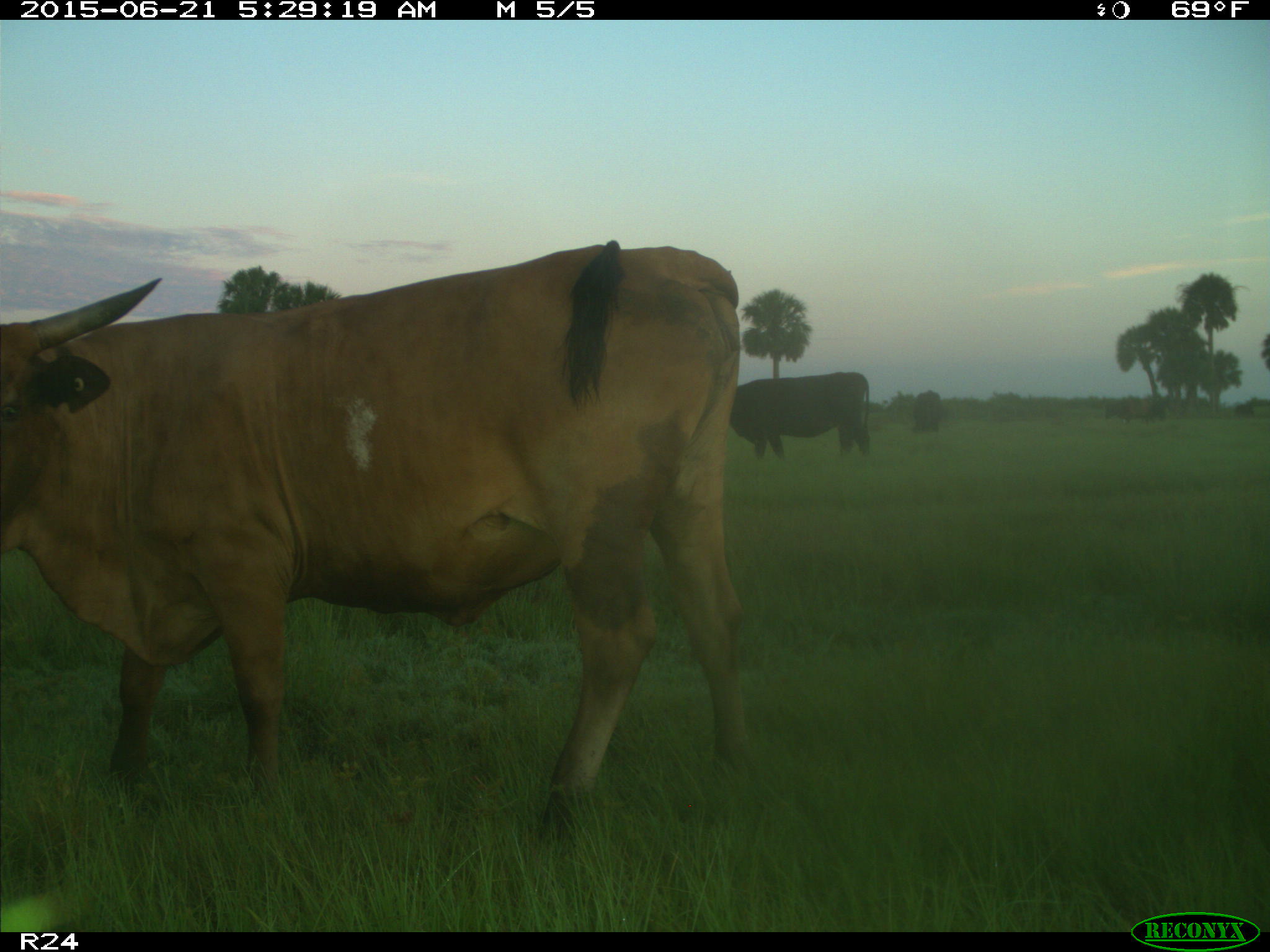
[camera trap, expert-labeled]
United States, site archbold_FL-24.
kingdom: Animalia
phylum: Chordata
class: Mammalia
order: Artiodactyla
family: Bovidae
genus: Bos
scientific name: Bos taurus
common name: domestic cow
Bos taurus (domestic cow).